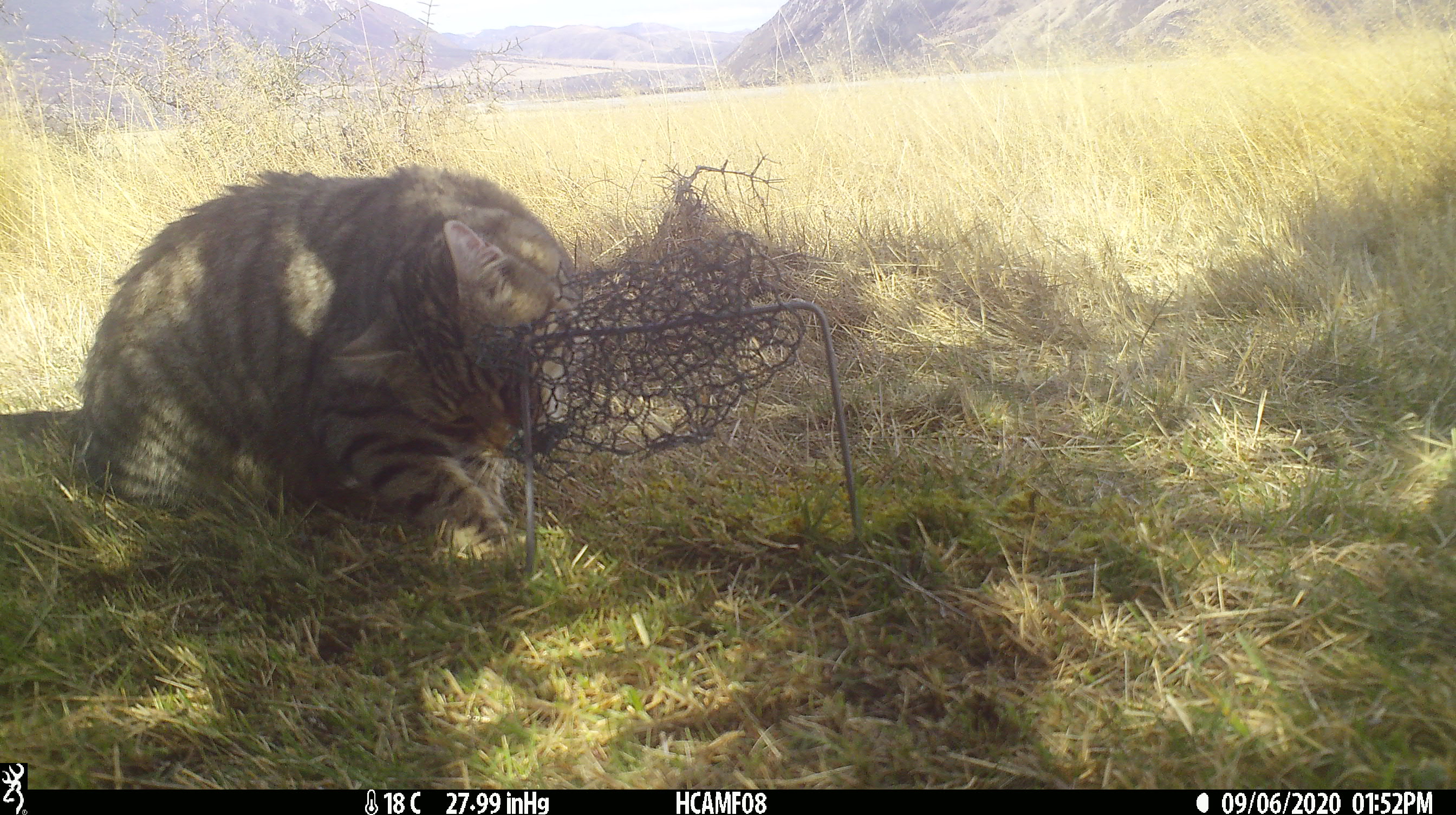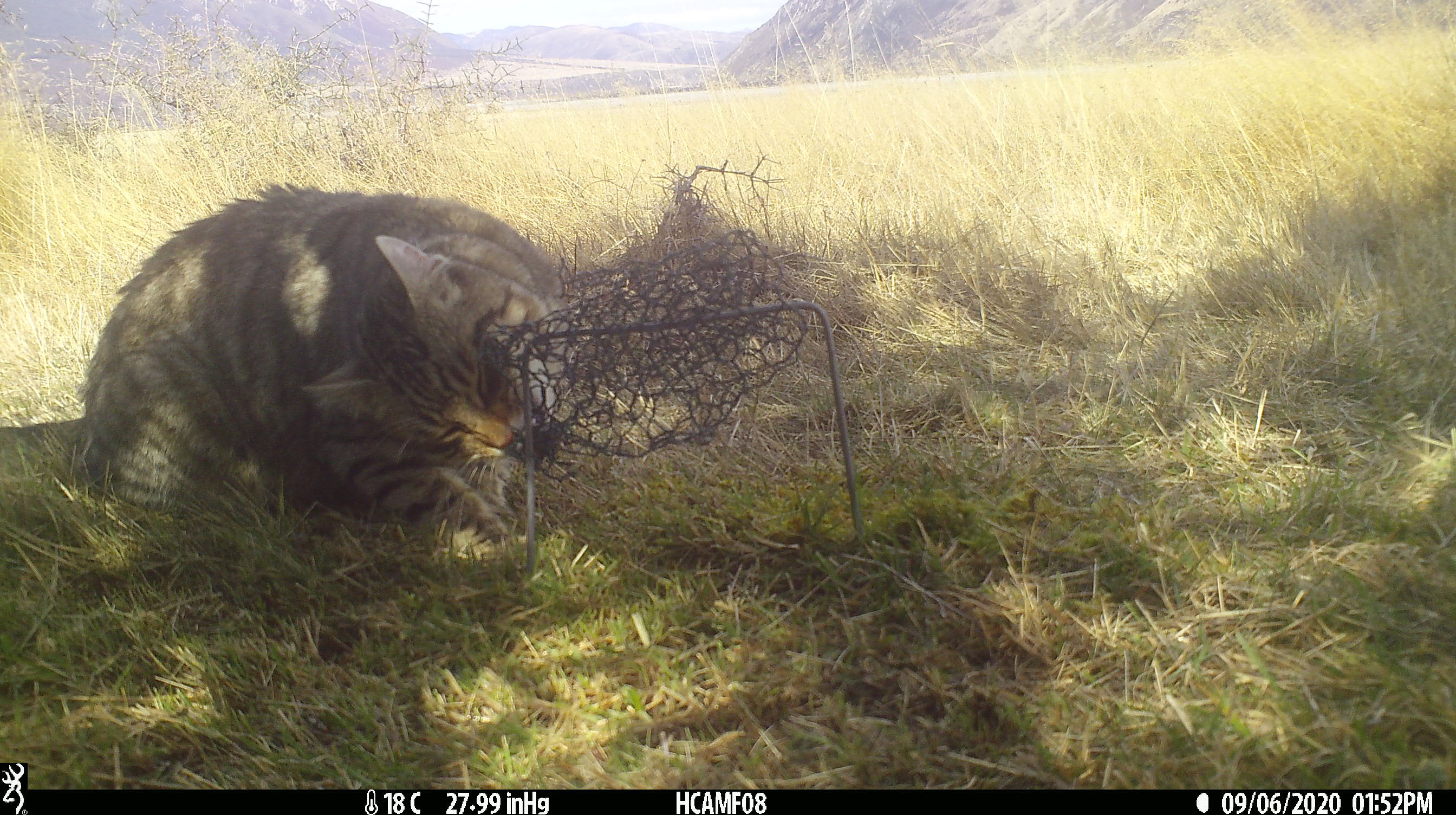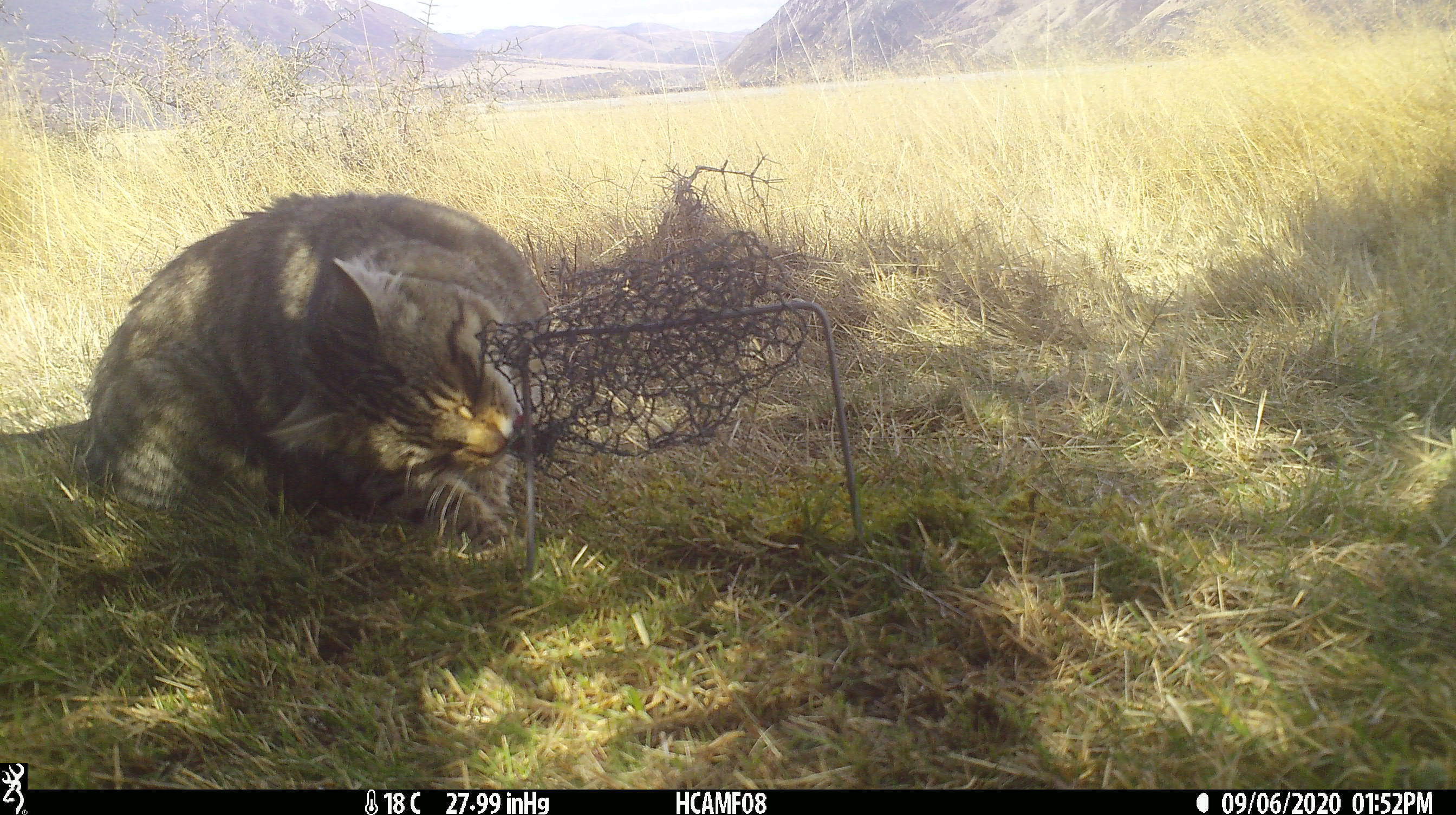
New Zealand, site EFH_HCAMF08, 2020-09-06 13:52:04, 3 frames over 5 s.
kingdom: Animalia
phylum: Chordata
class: Mammalia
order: Carnivora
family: Felidae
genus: Felis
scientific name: Felis catus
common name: domestic cat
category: cat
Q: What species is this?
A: Cat (domestic cat) (Felis catus).